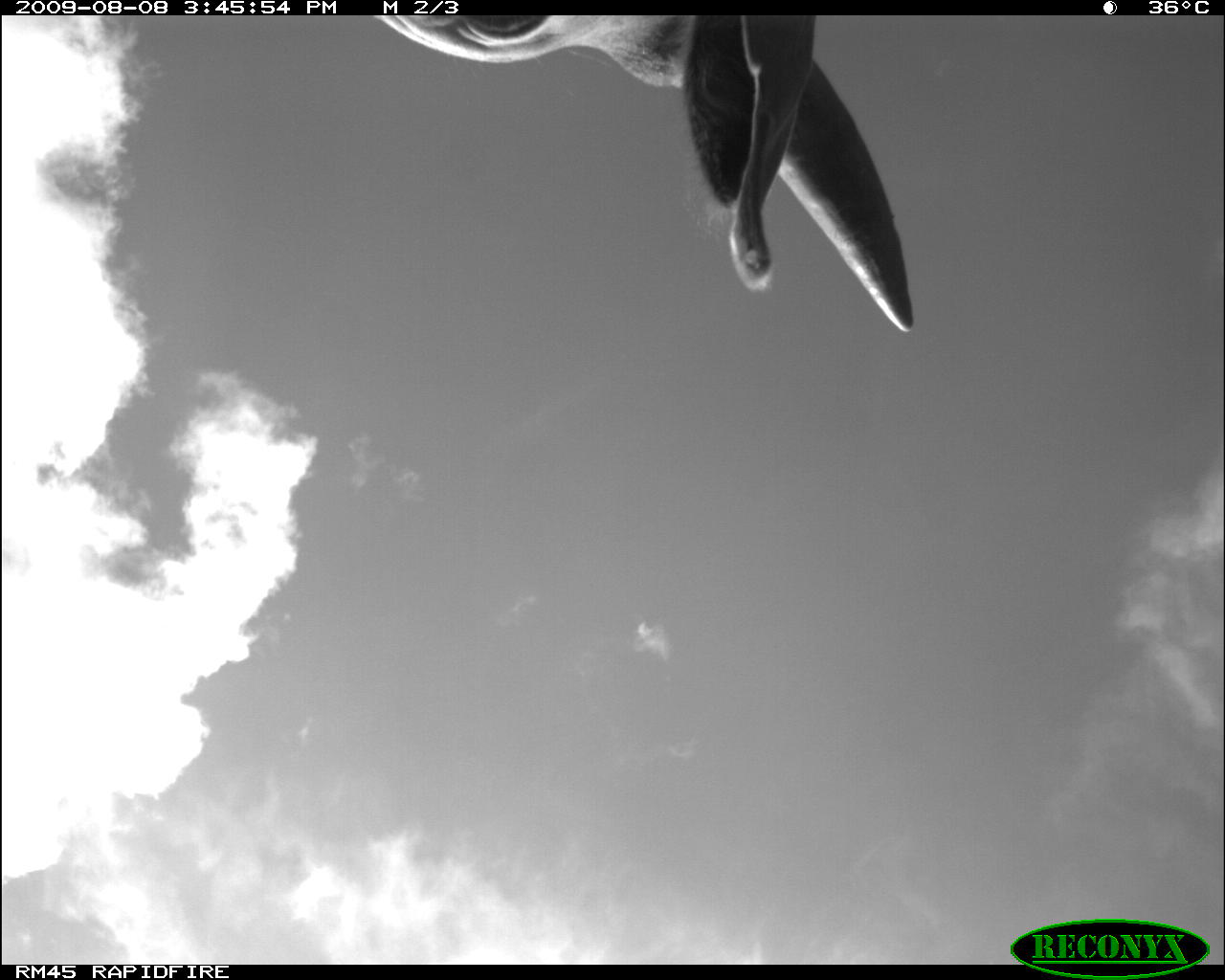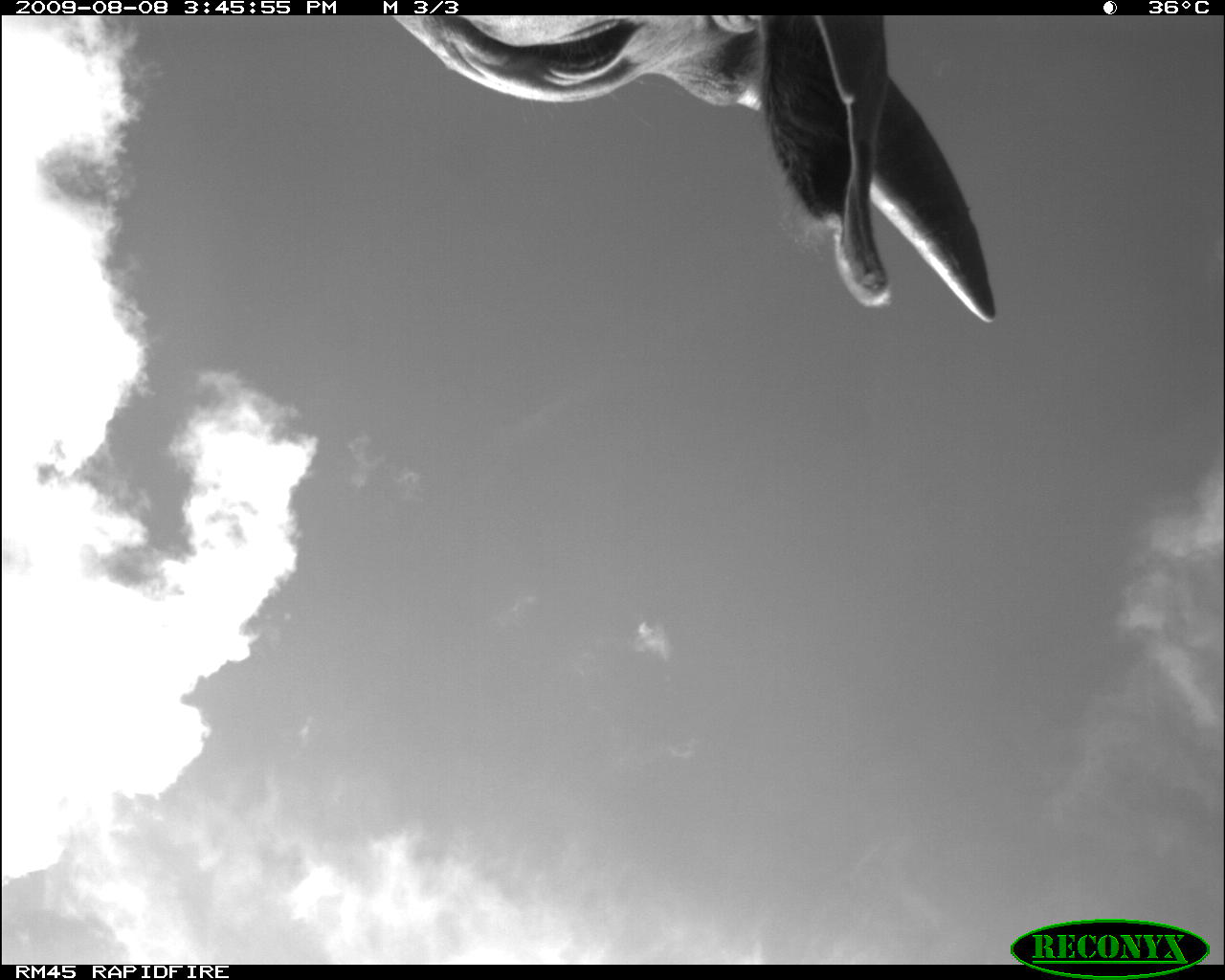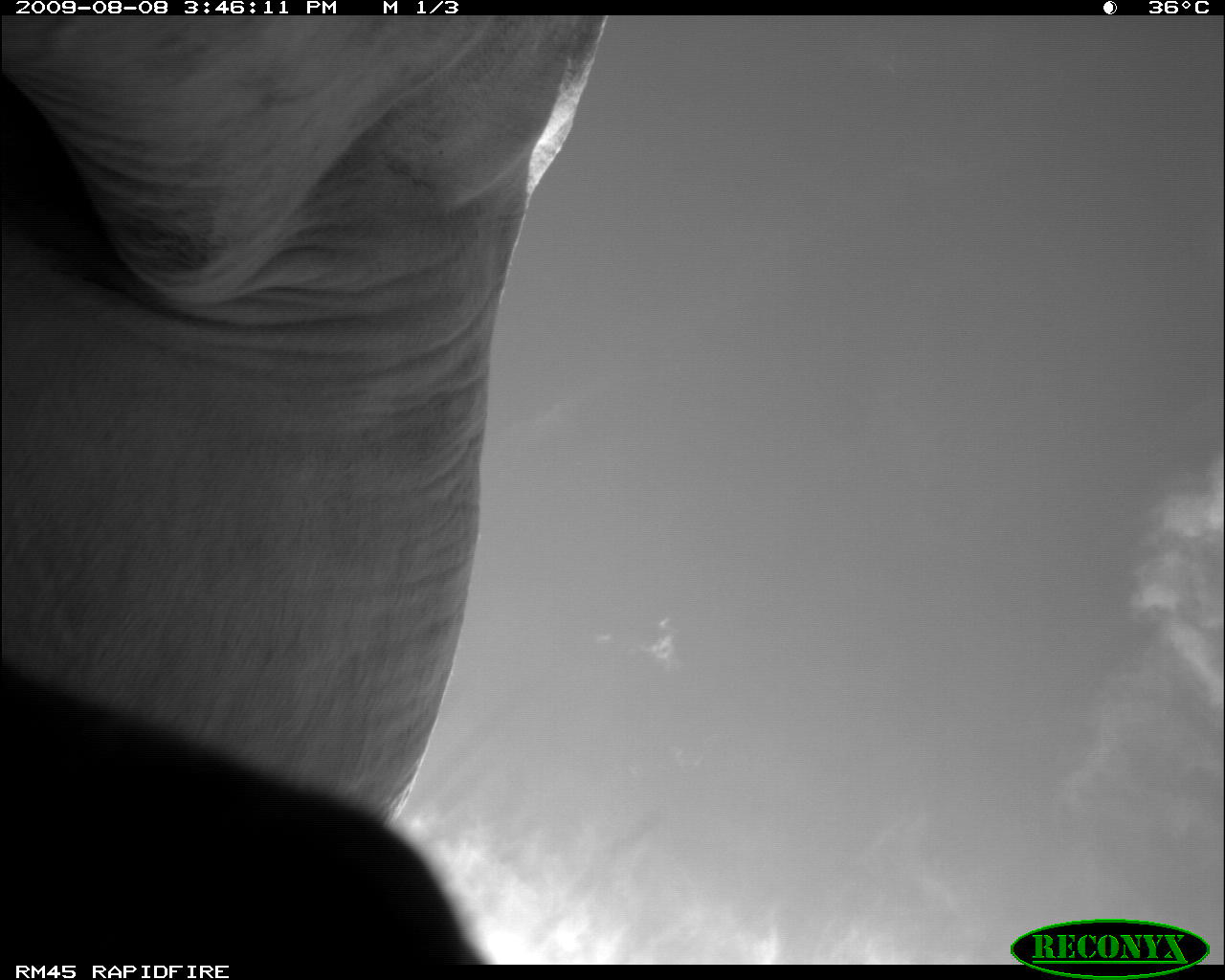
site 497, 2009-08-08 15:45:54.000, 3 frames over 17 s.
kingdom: Animalia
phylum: Chordata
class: Mammalia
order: Artiodactyla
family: Bovidae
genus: Tragelaphus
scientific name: Tragelaphus oryx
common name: eland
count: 1